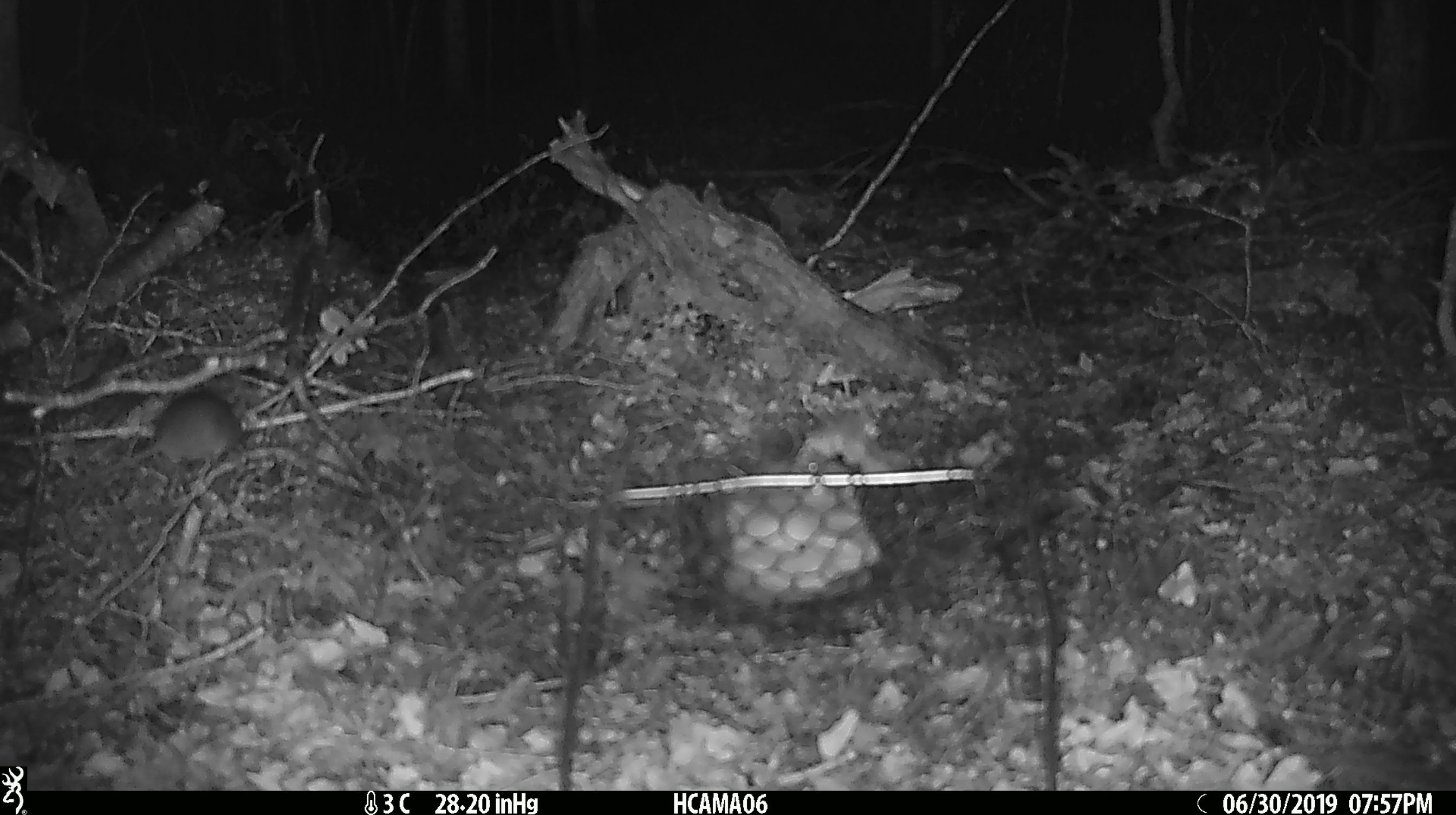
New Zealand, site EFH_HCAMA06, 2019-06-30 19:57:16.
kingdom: Animalia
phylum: Chordata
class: Mammalia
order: Rodentia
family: Muridae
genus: Mus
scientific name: Mus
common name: mouse